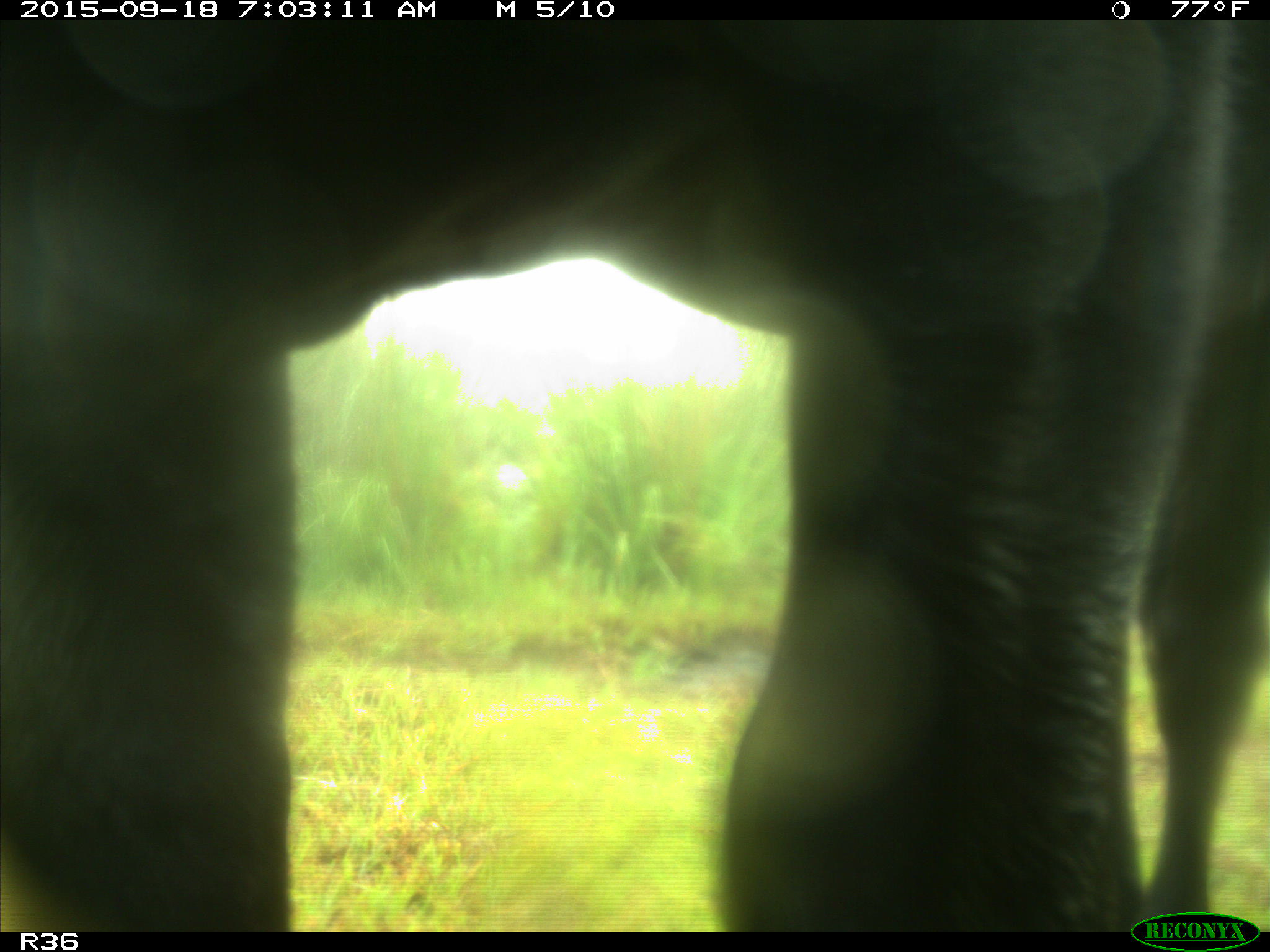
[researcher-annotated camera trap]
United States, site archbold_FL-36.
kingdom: Animalia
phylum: Chordata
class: Mammalia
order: Artiodactyla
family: Bovidae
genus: Bos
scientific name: Bos taurus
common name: domestic cow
Bos taurus (domestic cow).